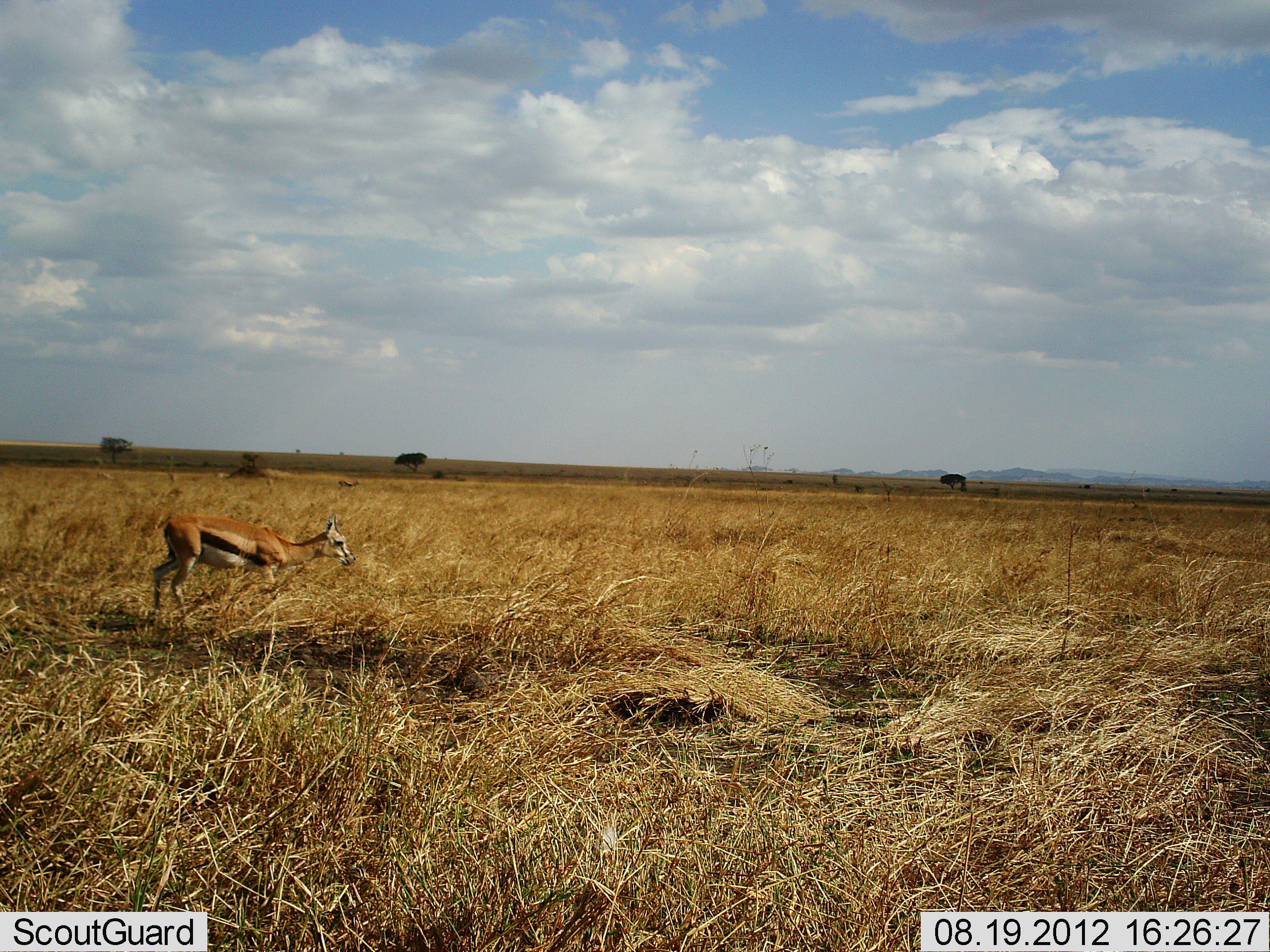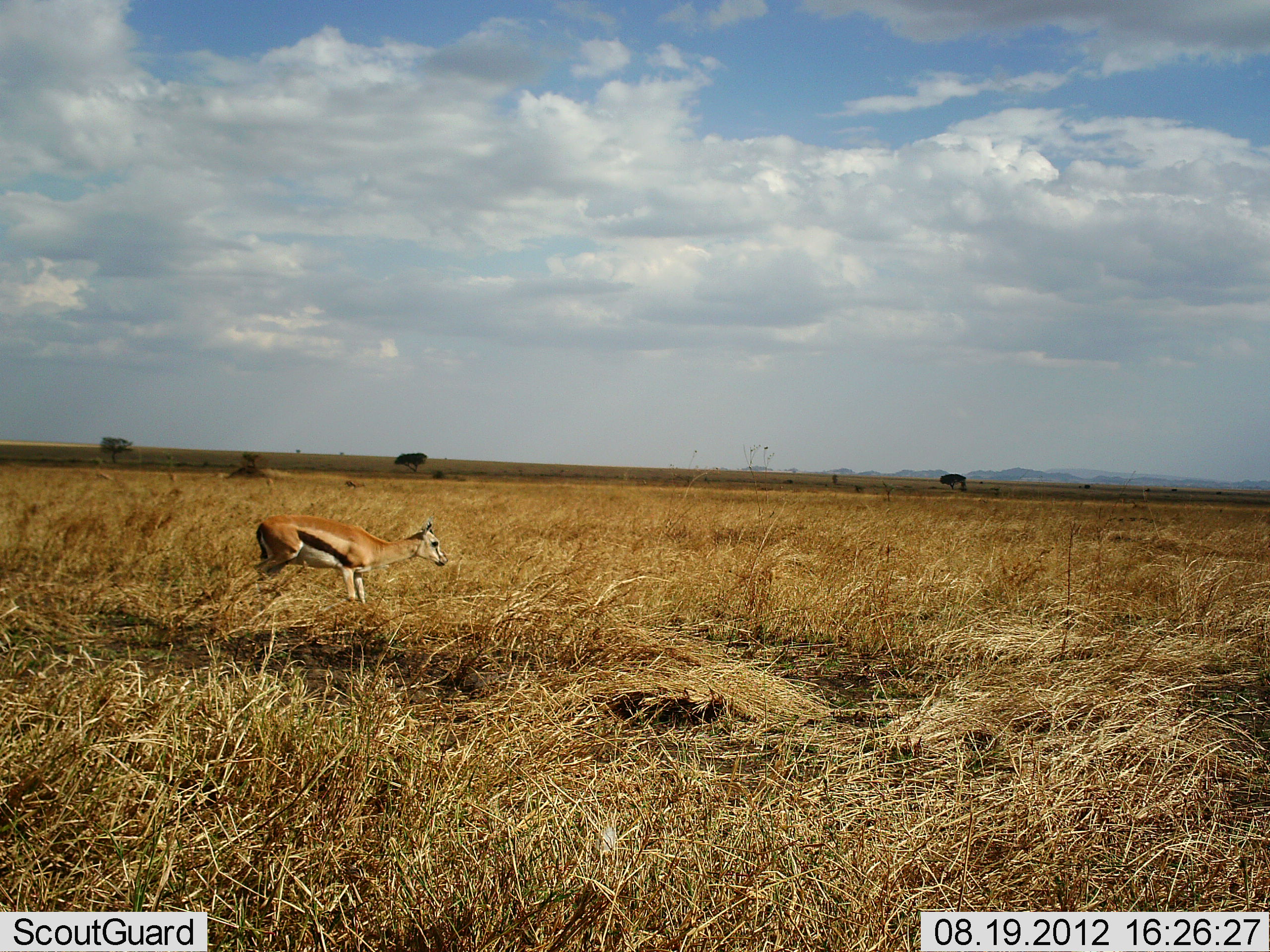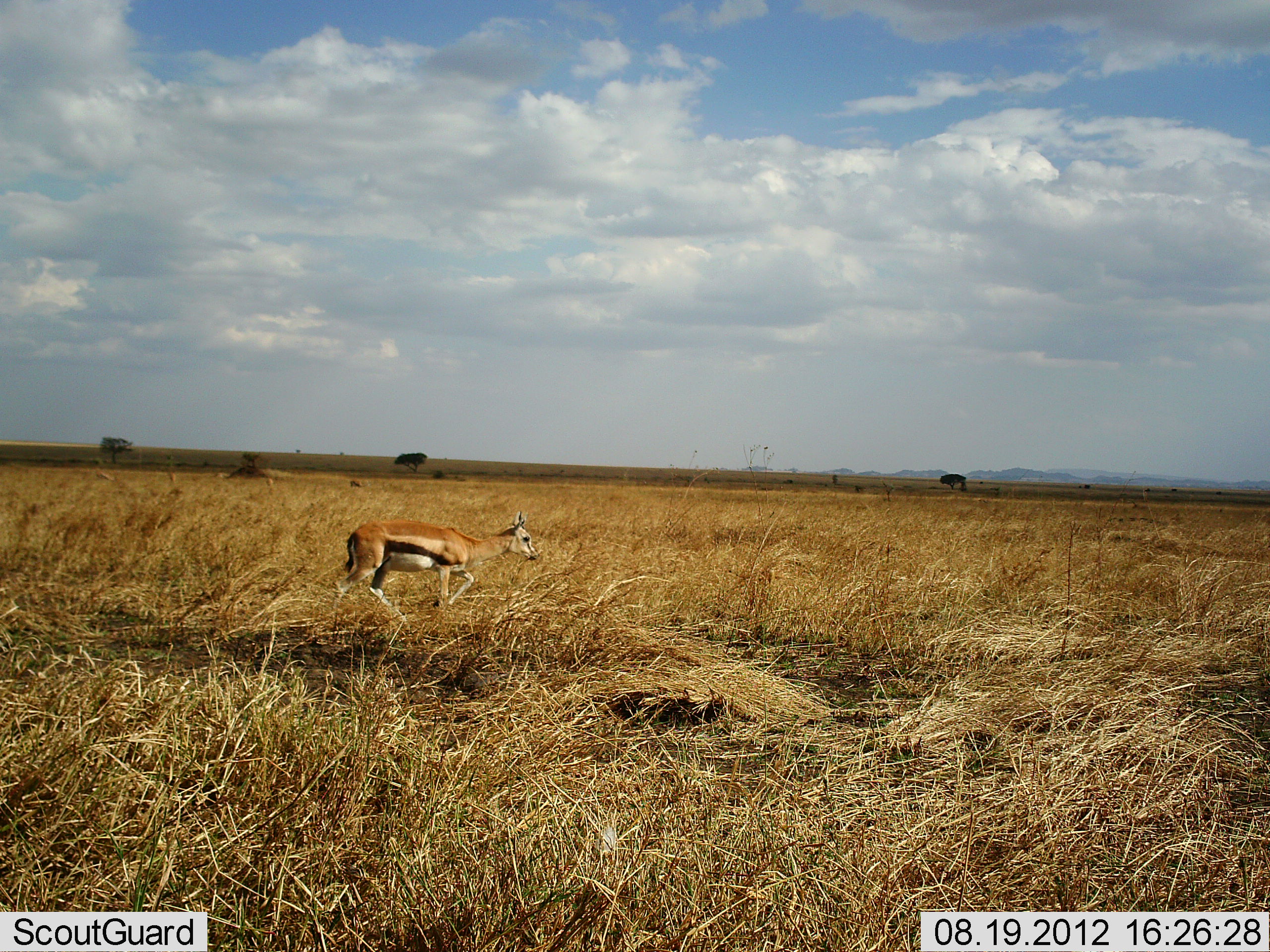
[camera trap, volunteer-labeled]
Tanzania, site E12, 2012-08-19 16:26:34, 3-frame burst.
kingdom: Animalia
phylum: Chordata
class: Mammalia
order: Artiodactyla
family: Bovidae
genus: Eudorcas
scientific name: Eudorcas thomsonii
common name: thomson's gazelle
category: gazellethomsons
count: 2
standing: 10%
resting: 0%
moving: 90%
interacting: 0%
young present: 0%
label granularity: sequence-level